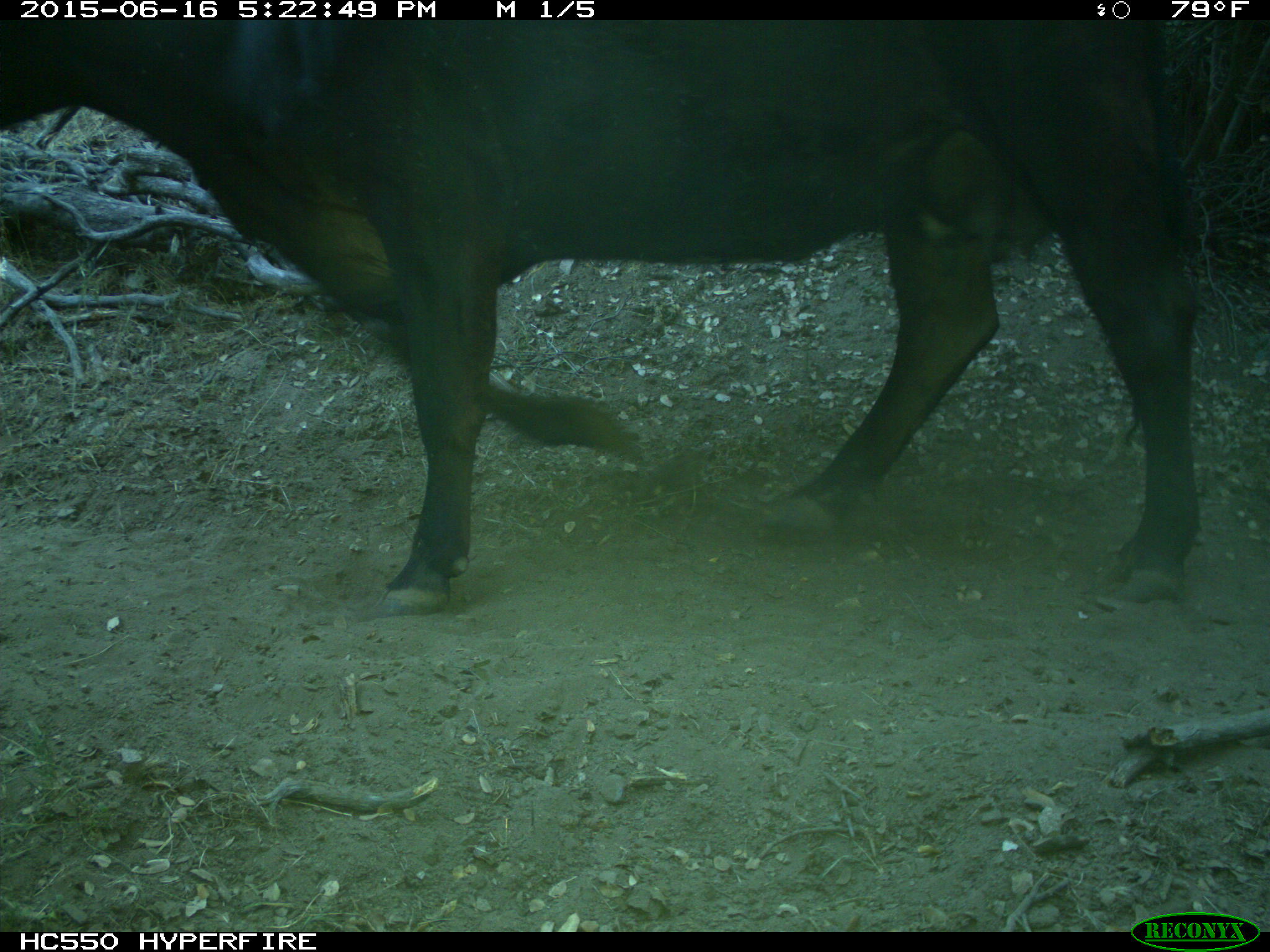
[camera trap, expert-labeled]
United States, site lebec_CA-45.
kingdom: Animalia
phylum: Chordata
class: Mammalia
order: Artiodactyla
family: Bovidae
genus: Bos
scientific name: Bos taurus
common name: domestic cow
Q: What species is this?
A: Bos taurus (domestic cow).